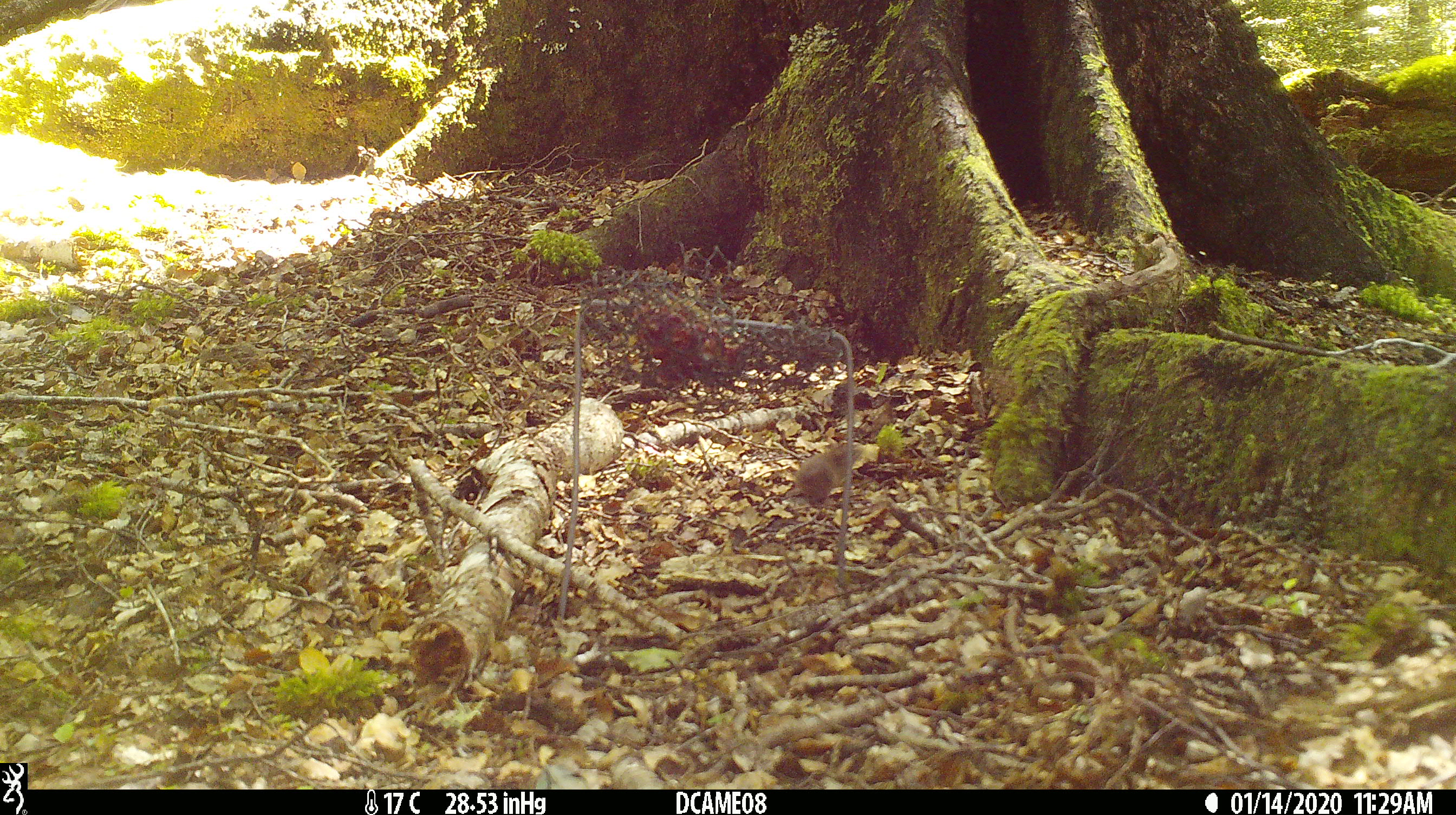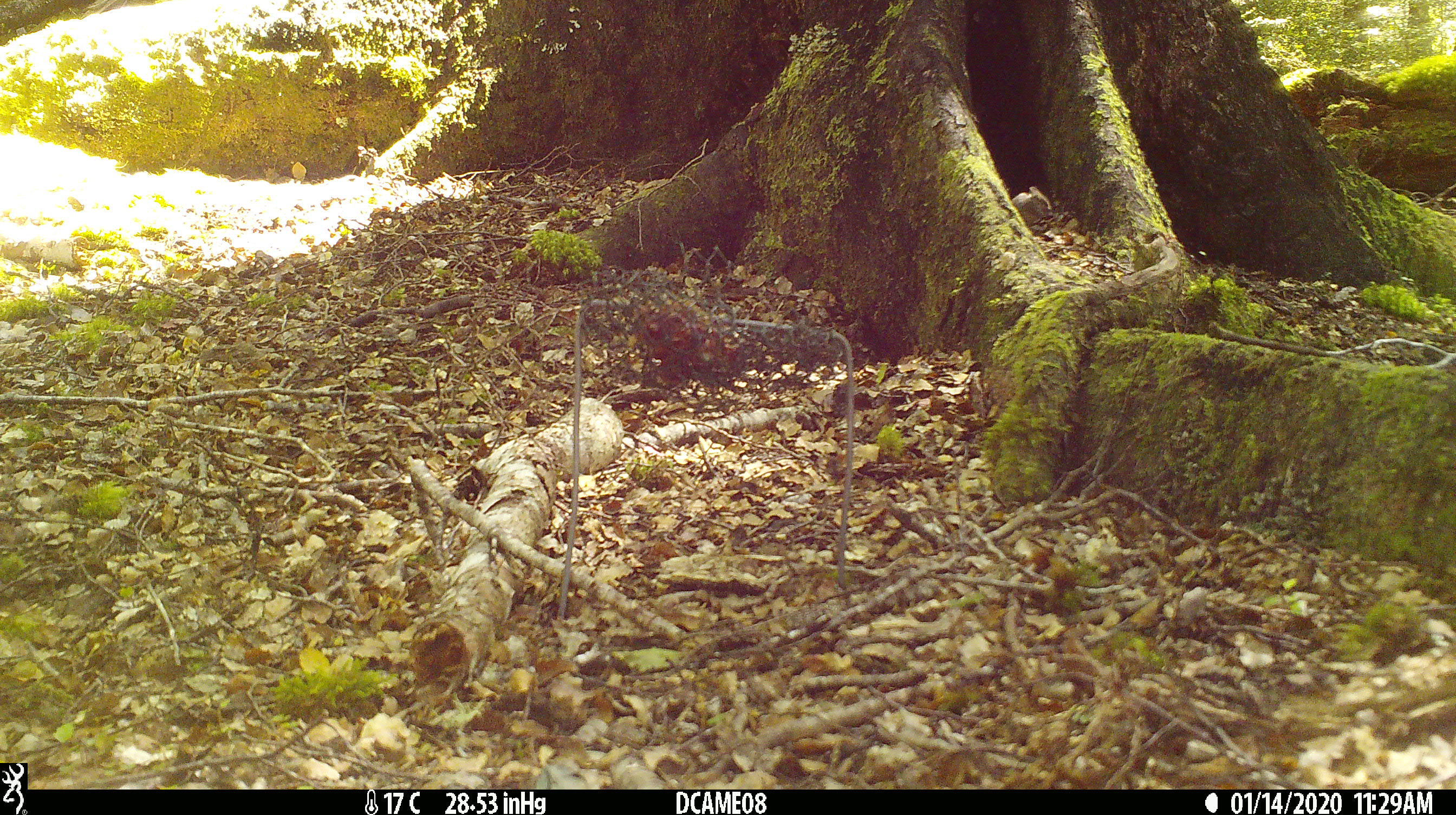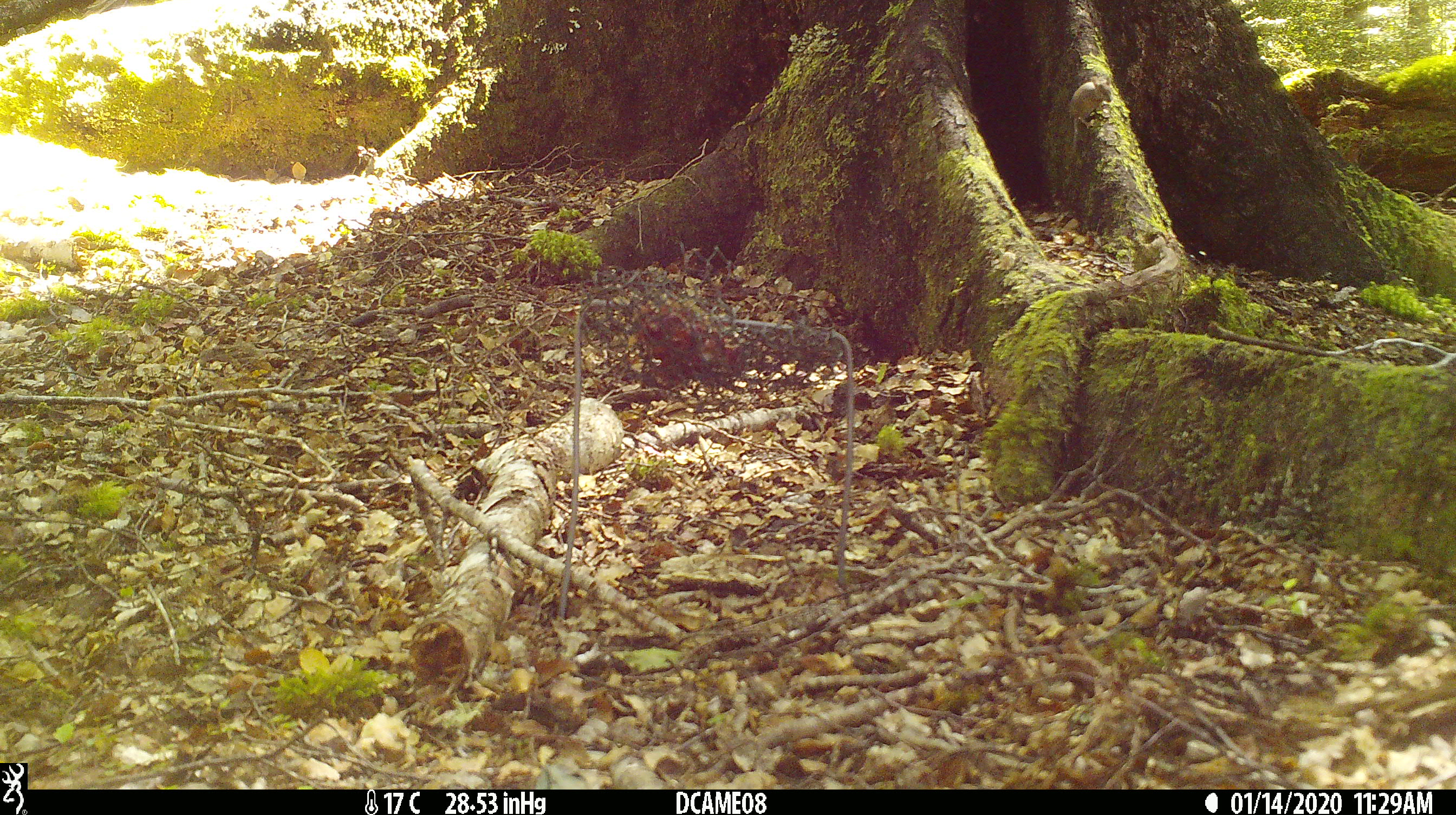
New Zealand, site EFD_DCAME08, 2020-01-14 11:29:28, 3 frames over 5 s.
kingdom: Animalia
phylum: Chordata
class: Mammalia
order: Rodentia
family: Muridae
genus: Mus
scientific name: Mus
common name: mouse